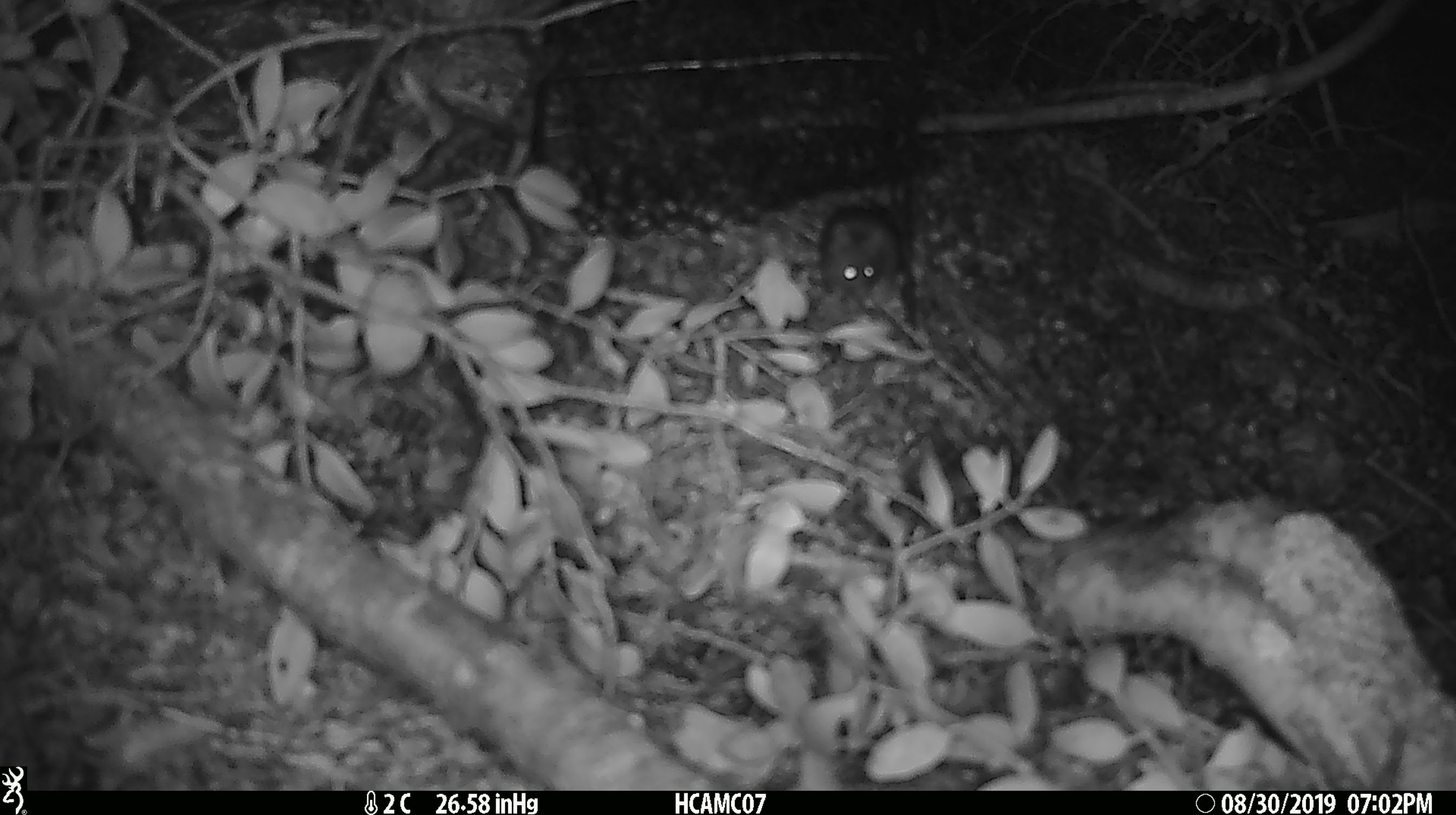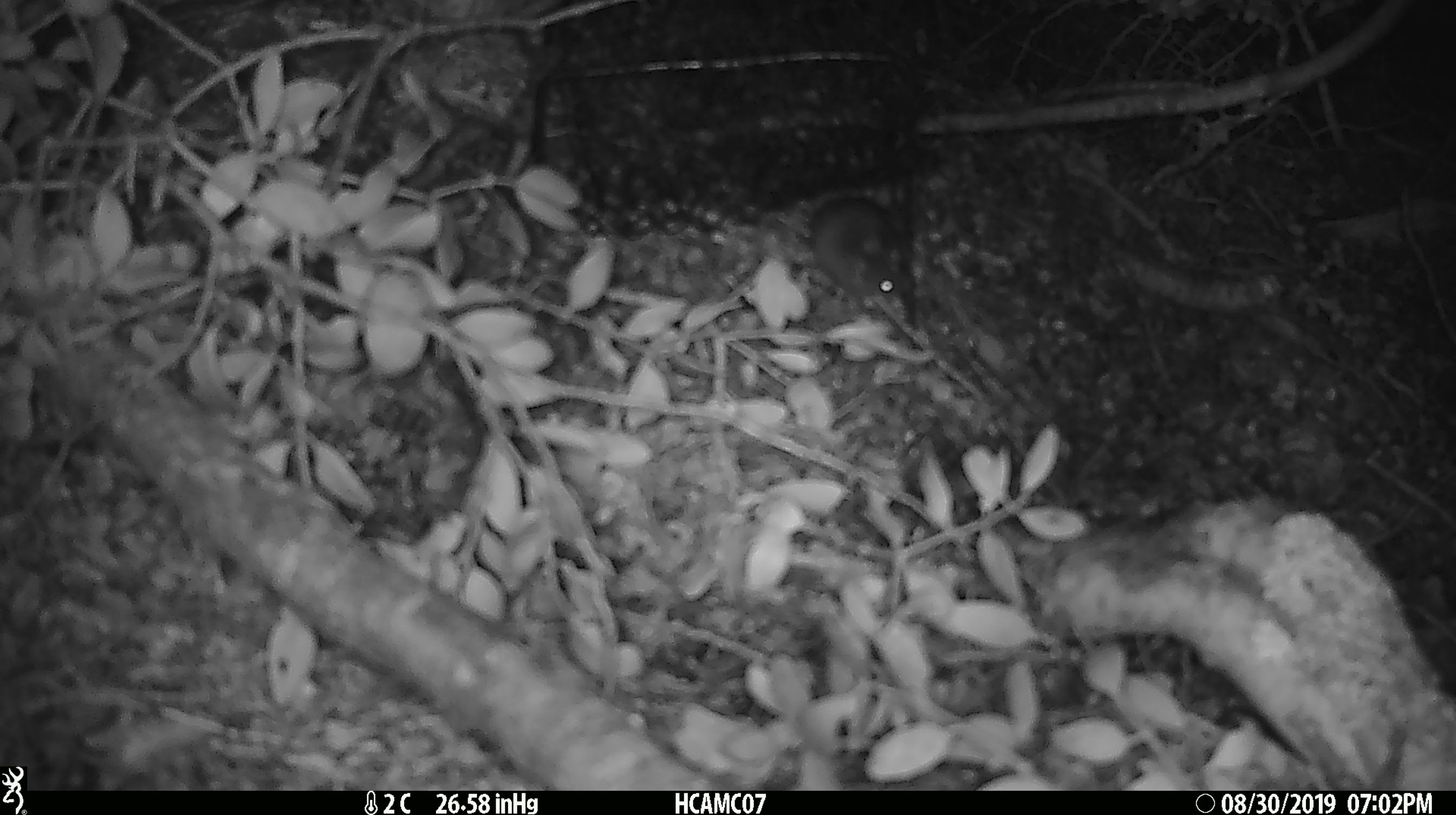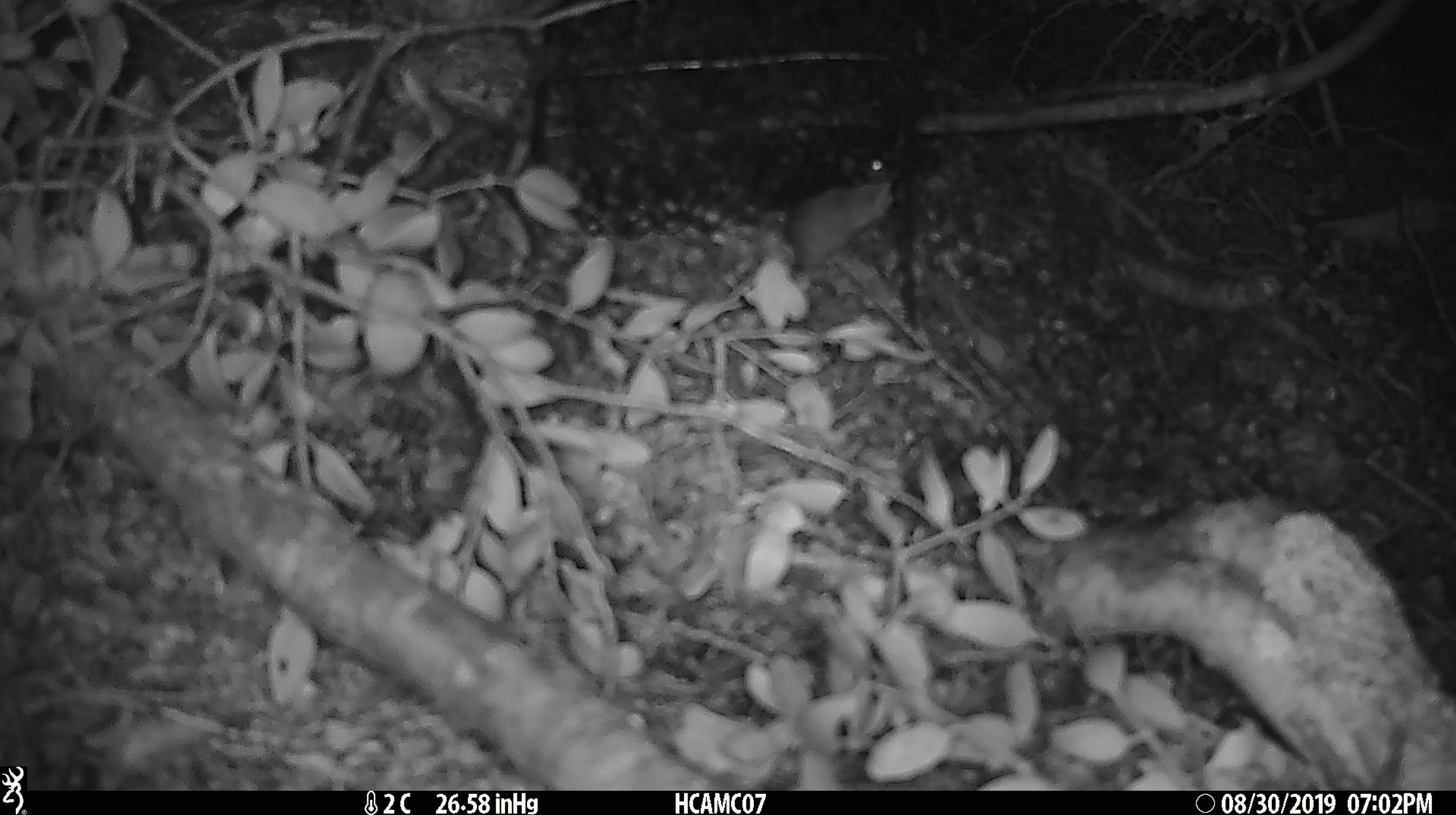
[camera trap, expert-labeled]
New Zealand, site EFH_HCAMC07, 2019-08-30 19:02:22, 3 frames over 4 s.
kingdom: Animalia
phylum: Chordata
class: Mammalia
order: Rodentia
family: Muridae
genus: Mus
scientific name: Mus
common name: mouse